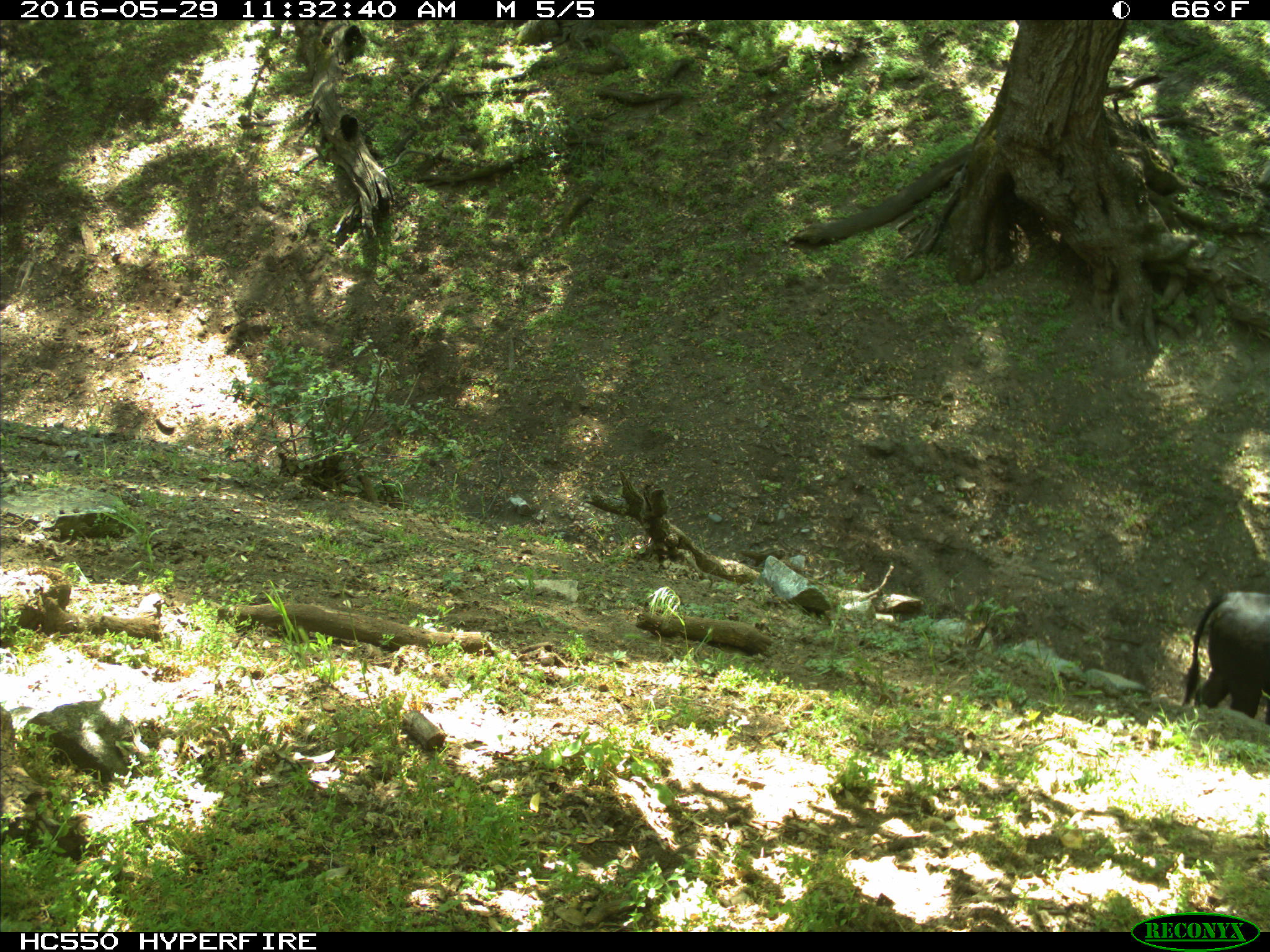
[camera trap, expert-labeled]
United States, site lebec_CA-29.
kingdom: Animalia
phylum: Chordata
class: Mammalia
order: Artiodactyla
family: Bovidae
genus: Bos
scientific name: Bos taurus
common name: domestic cow